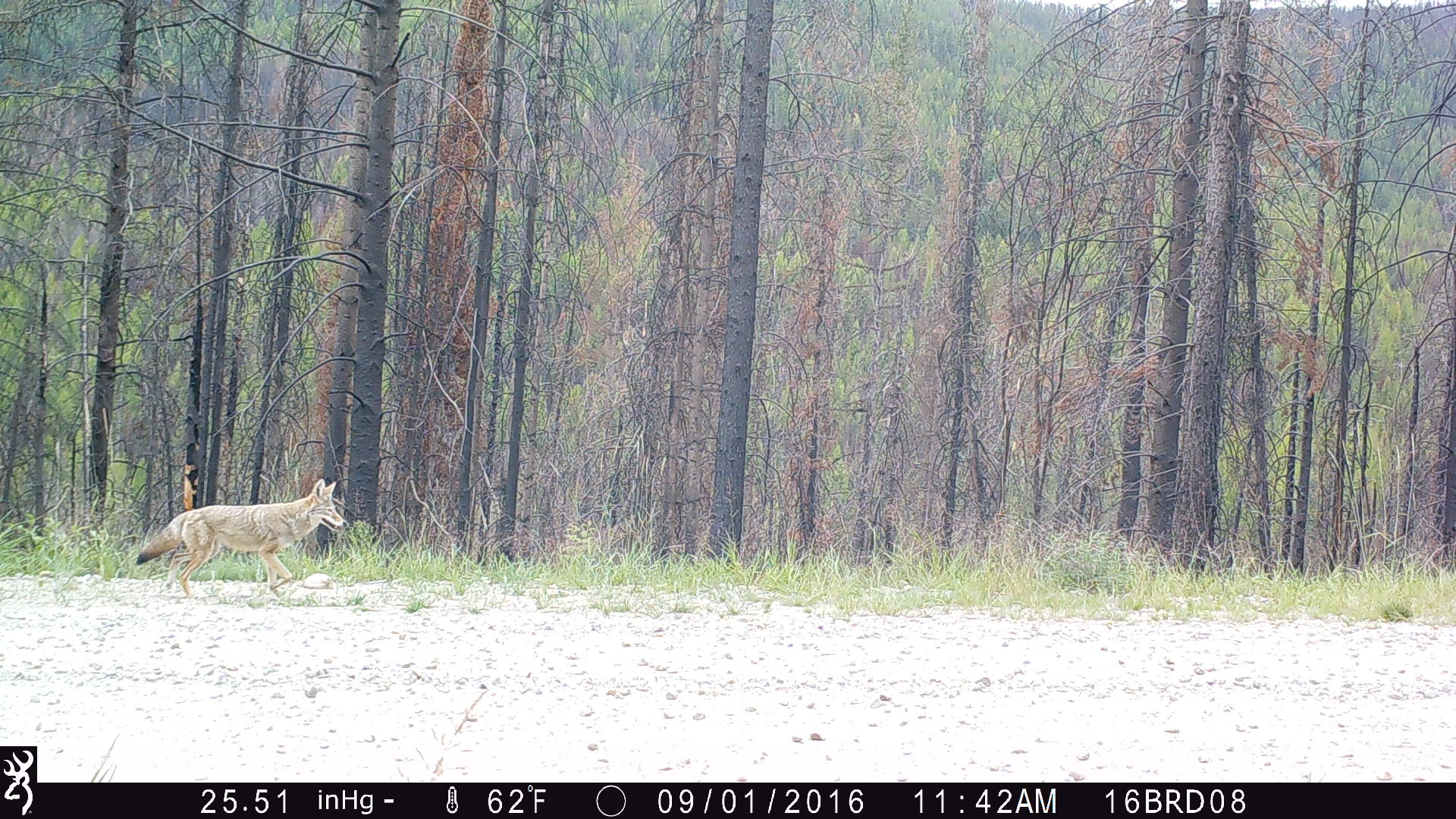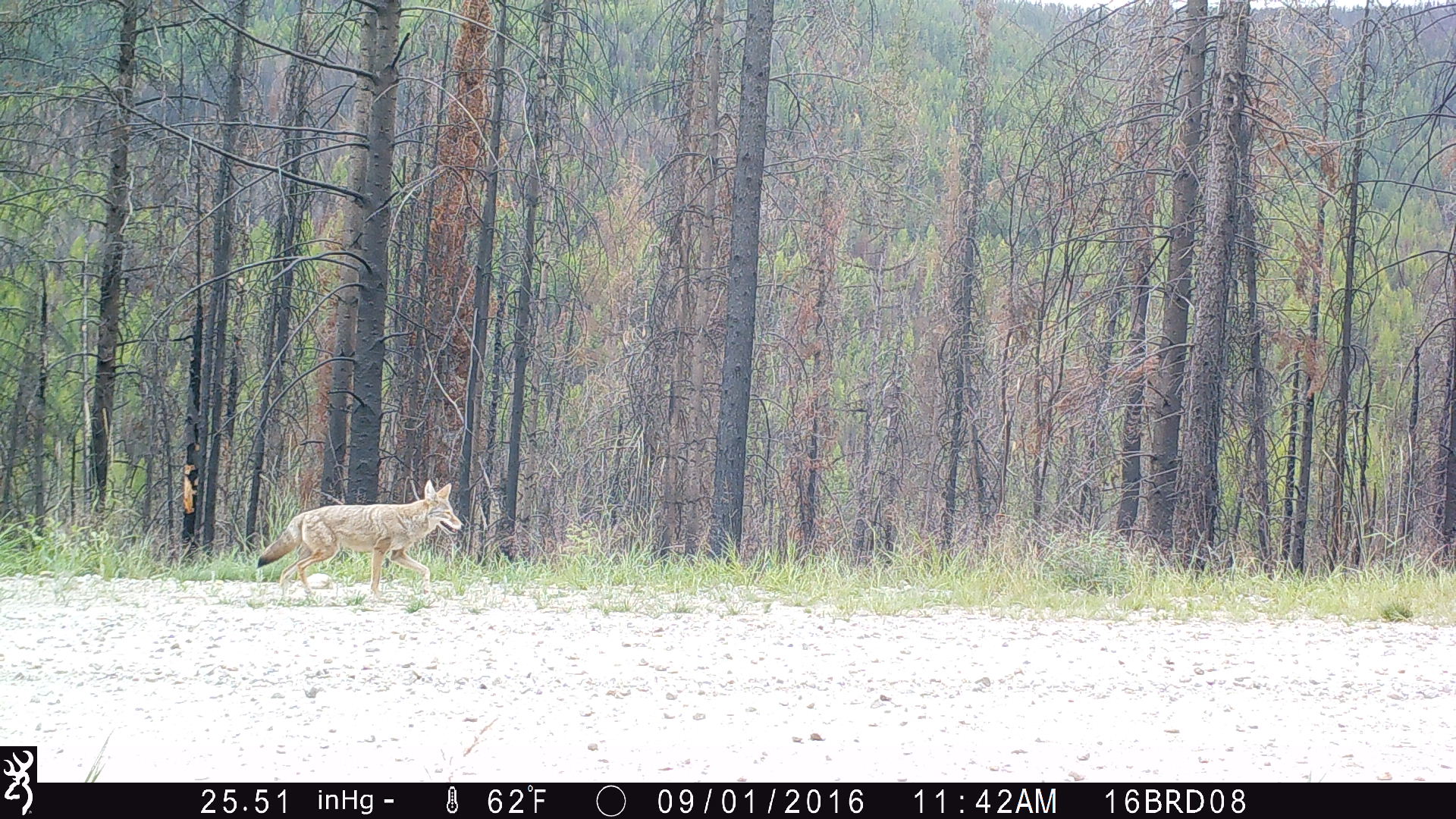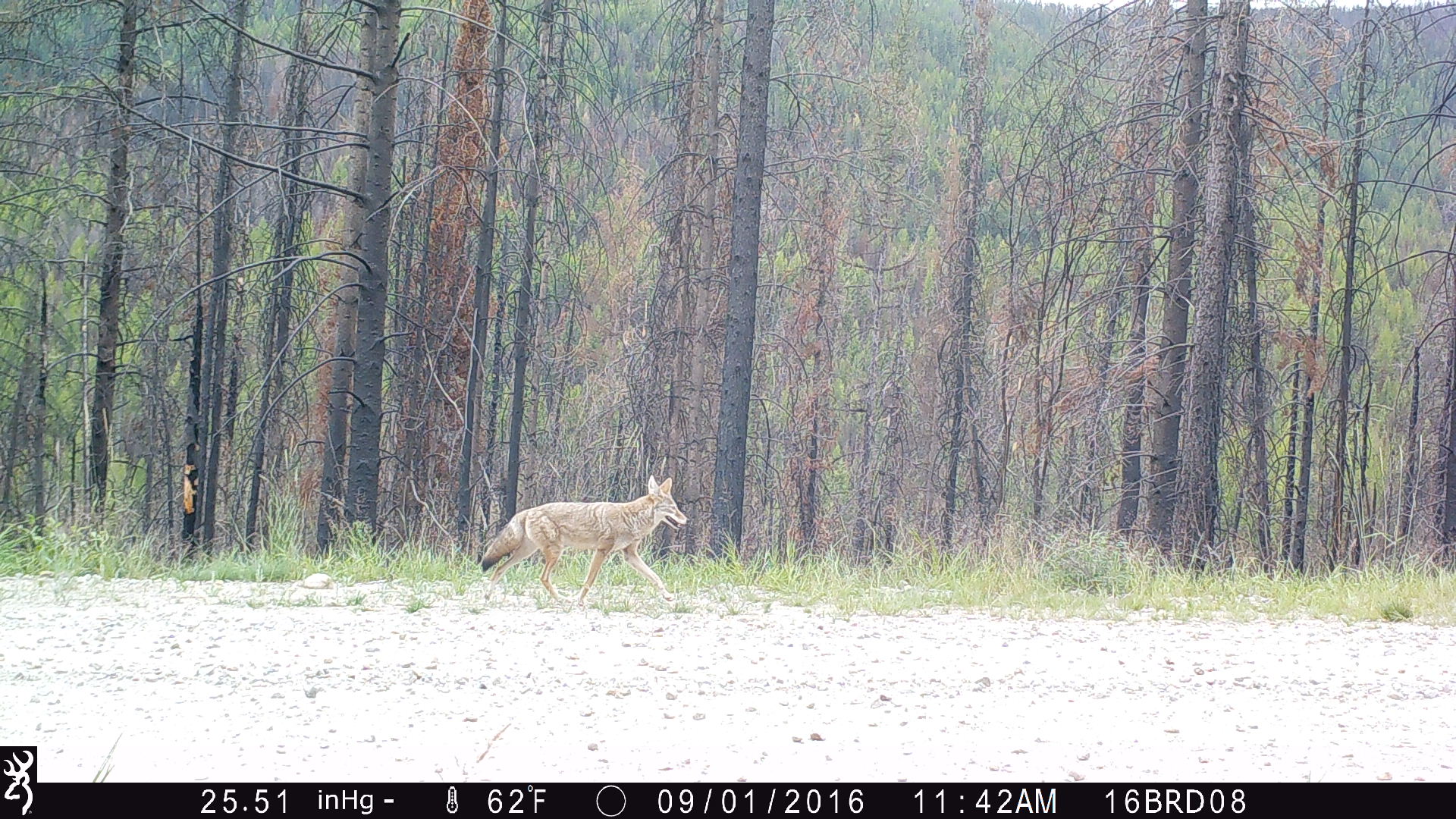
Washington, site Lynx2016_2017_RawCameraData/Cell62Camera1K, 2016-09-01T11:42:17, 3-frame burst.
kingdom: Animalia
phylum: Chordata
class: Mammalia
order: Carnivora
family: Canidae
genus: Canis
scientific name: Canis latrans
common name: coyote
Canis latrans (coyote). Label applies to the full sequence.